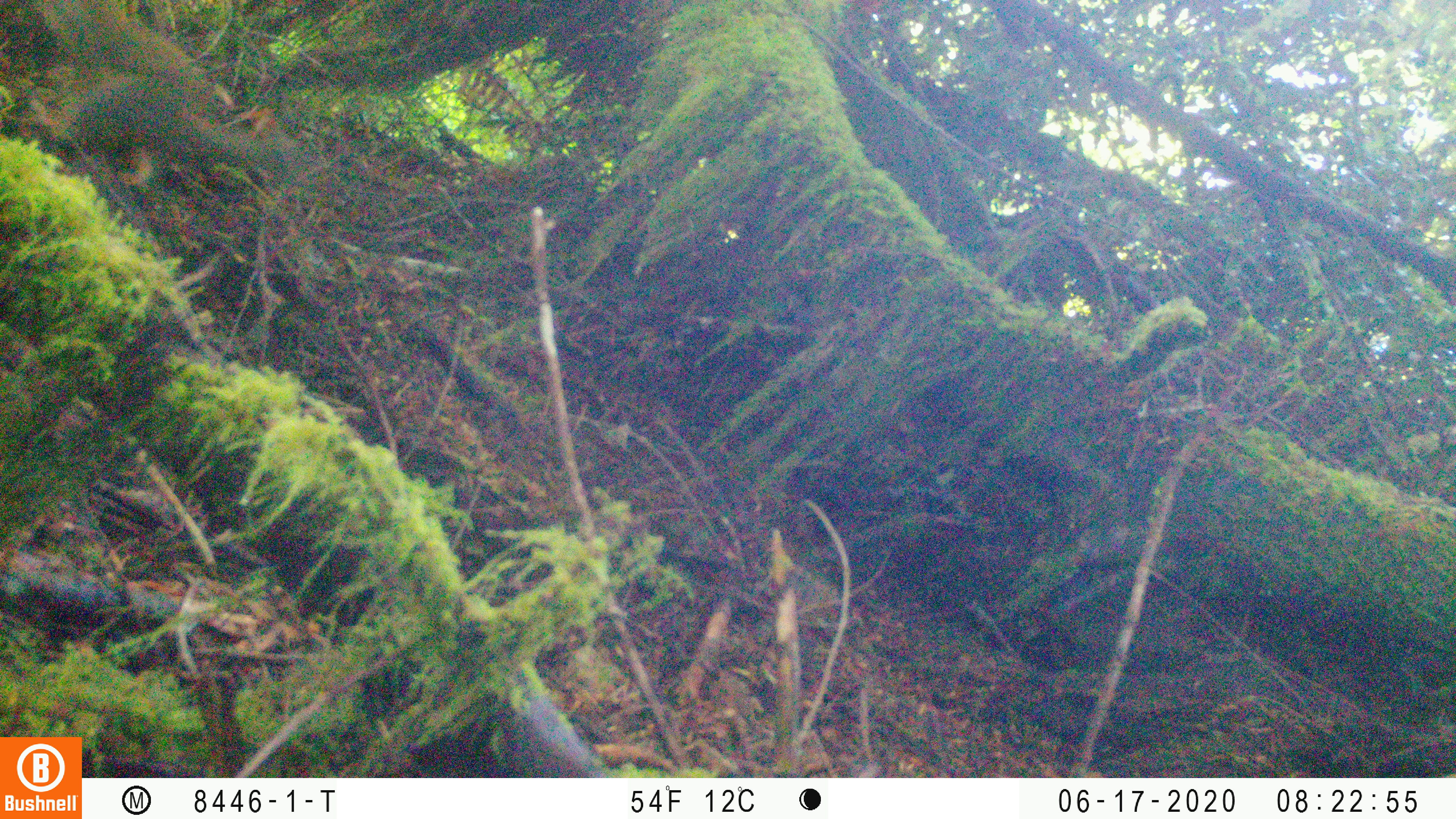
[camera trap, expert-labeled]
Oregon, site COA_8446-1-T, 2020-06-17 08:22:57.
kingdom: Animalia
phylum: Chordata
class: Mammalia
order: Rodentia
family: Sciuridae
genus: Tamiasciurus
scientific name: Tamiasciurus douglasii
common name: douglas squirrel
Douglas squirrel (Tamiasciurus douglasii).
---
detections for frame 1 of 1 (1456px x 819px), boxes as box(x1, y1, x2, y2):
douglas squirrel: box(35, 1, 278, 184)